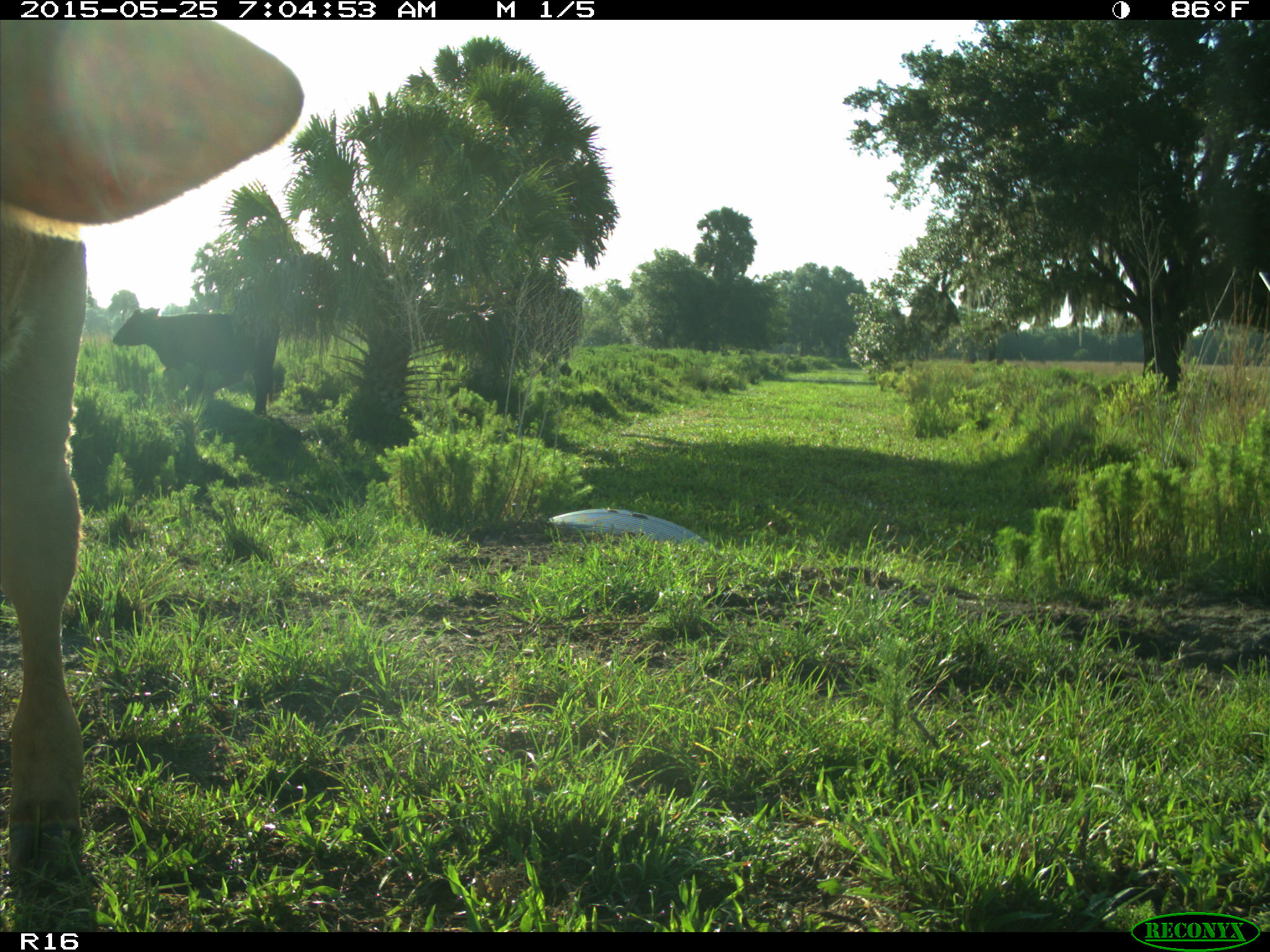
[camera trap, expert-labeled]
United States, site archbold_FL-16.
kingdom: Animalia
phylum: Chordata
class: Mammalia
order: Artiodactyla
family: Bovidae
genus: Bos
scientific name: Bos taurus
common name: domestic cow